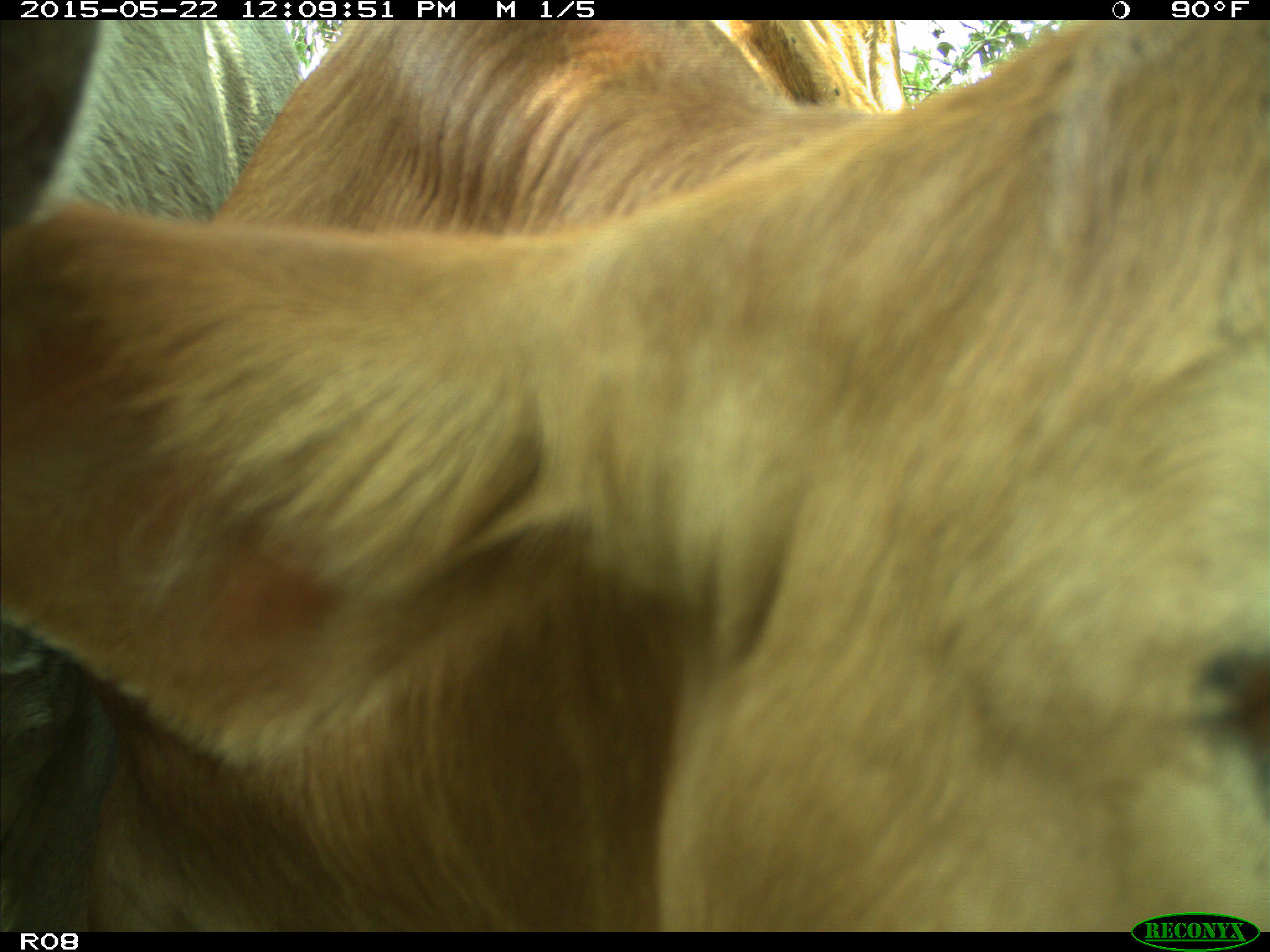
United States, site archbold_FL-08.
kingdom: Animalia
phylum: Chordata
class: Mammalia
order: Artiodactyla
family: Bovidae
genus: Bos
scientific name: Bos taurus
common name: domestic cow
Bos taurus (domestic cow).